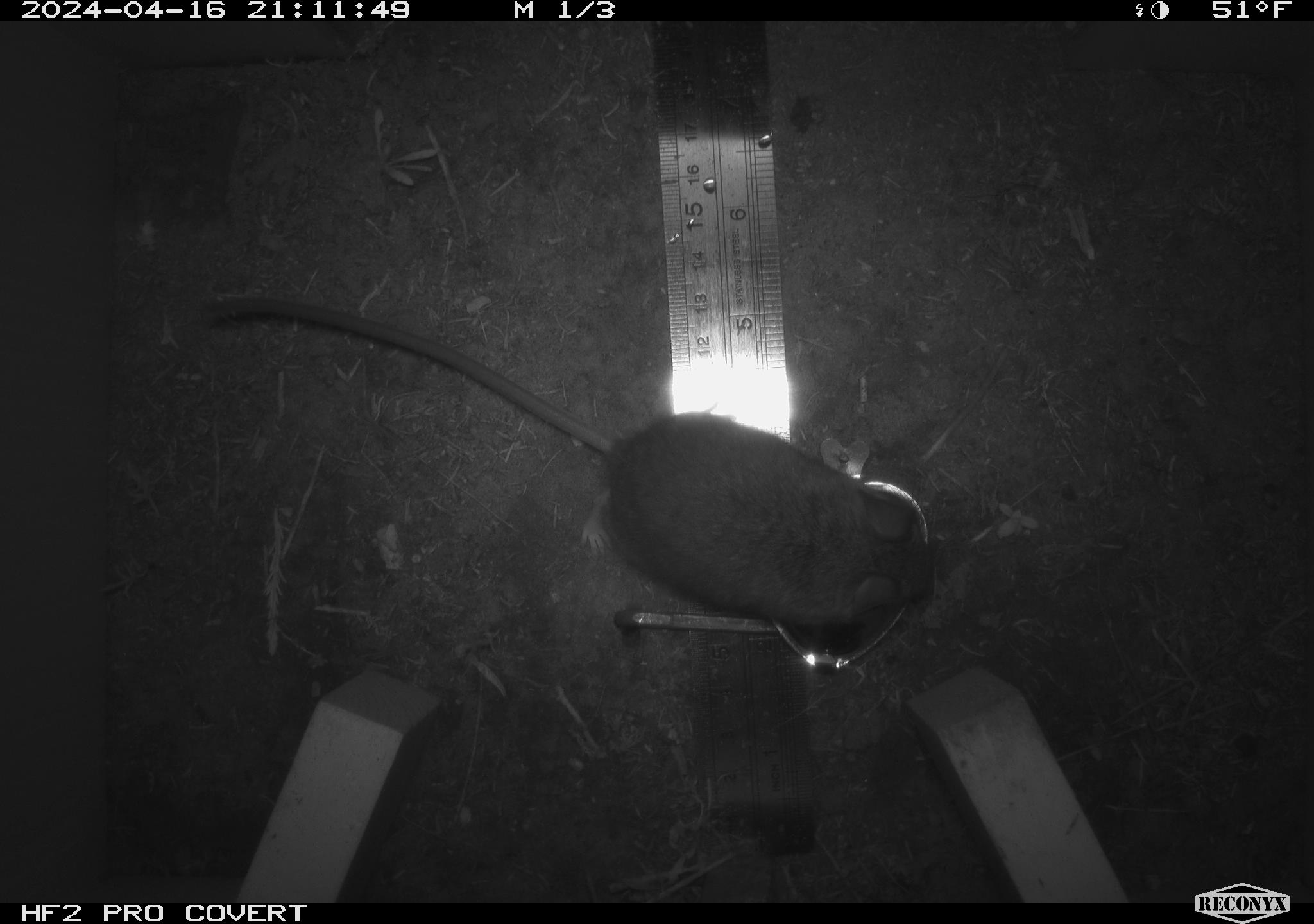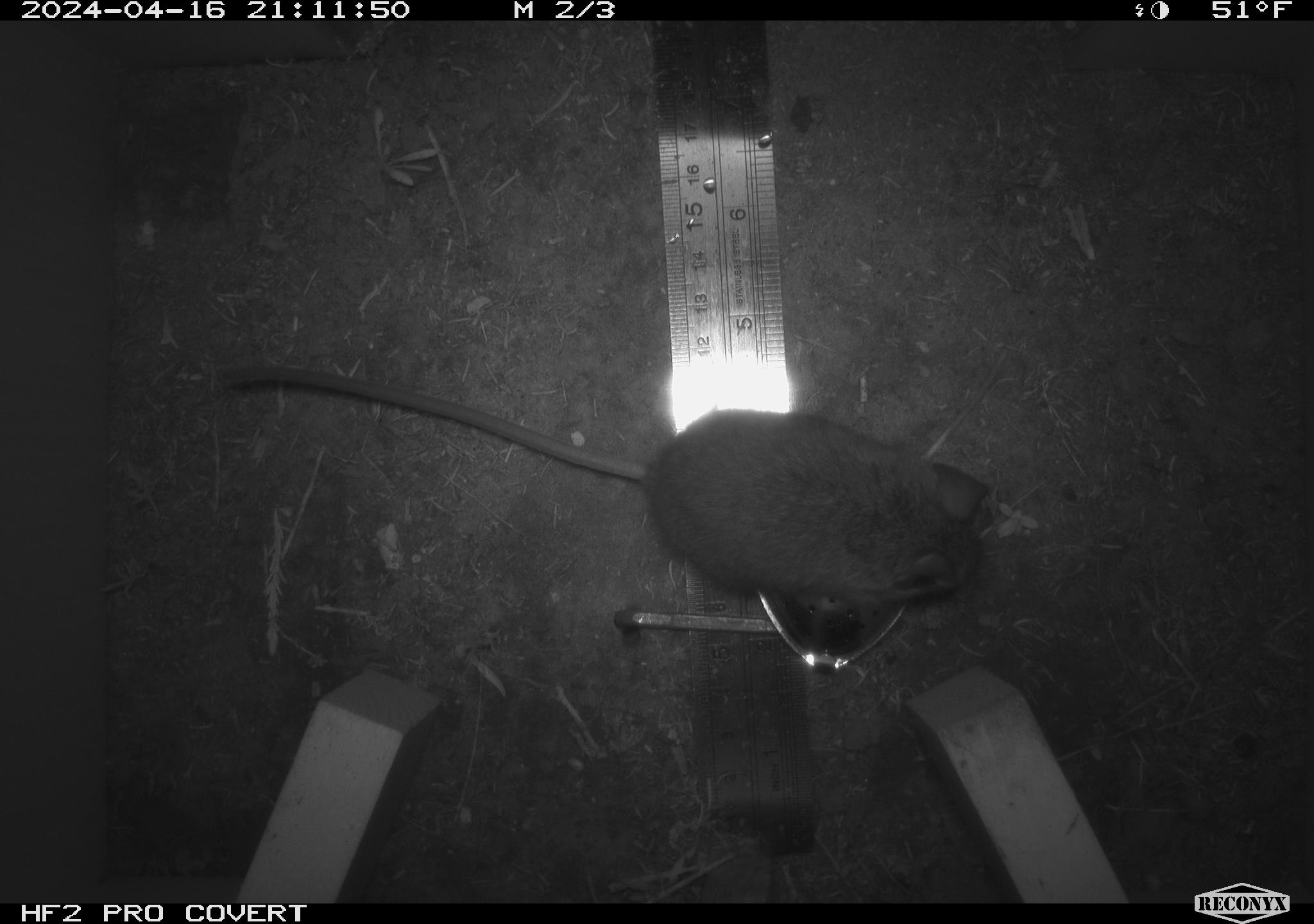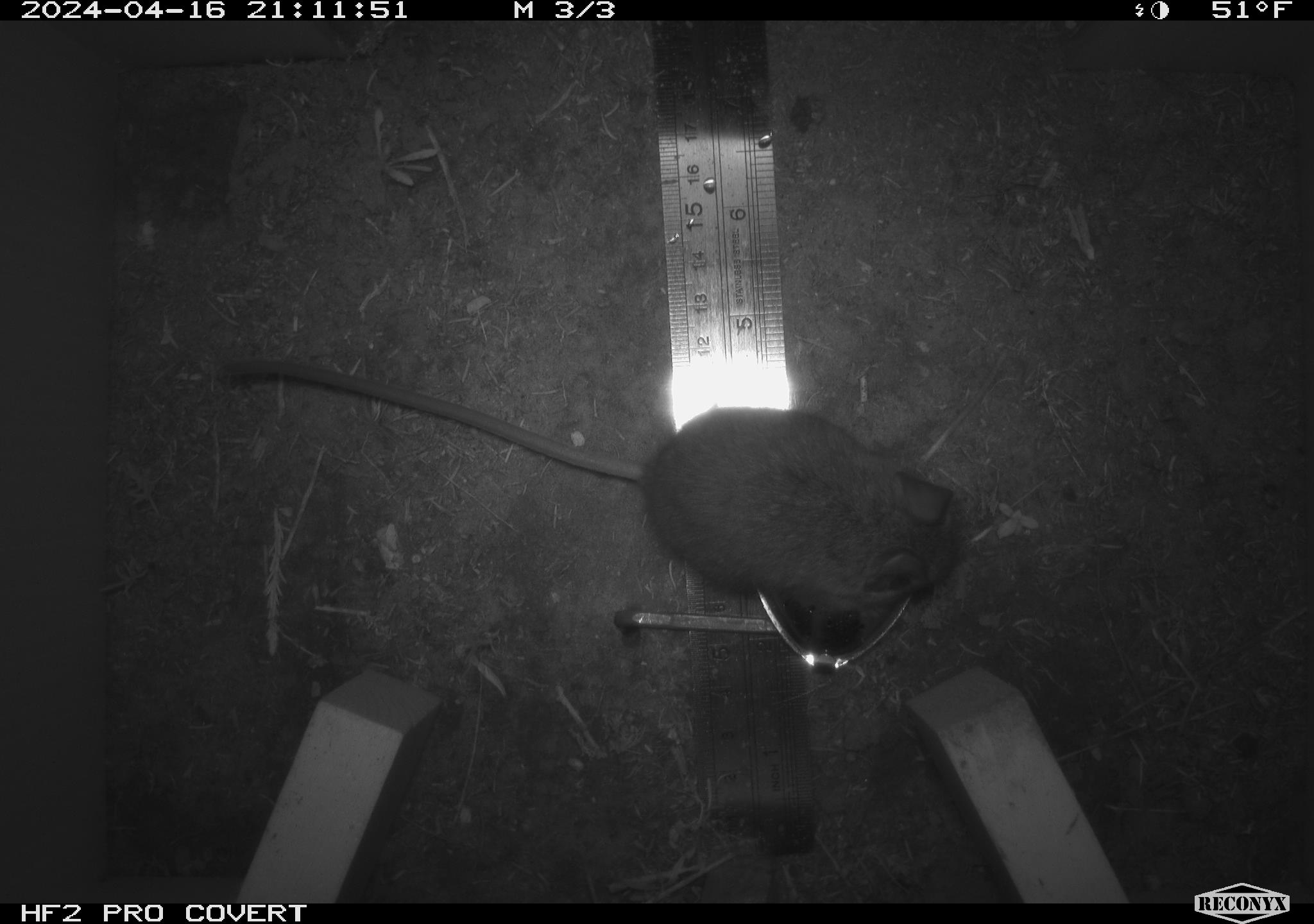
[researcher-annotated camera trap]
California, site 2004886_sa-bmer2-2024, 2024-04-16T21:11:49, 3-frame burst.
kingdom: Animalia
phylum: Chordata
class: Mammalia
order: Rodentia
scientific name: Rodentia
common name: mouse species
Mouse species (Rodentia).